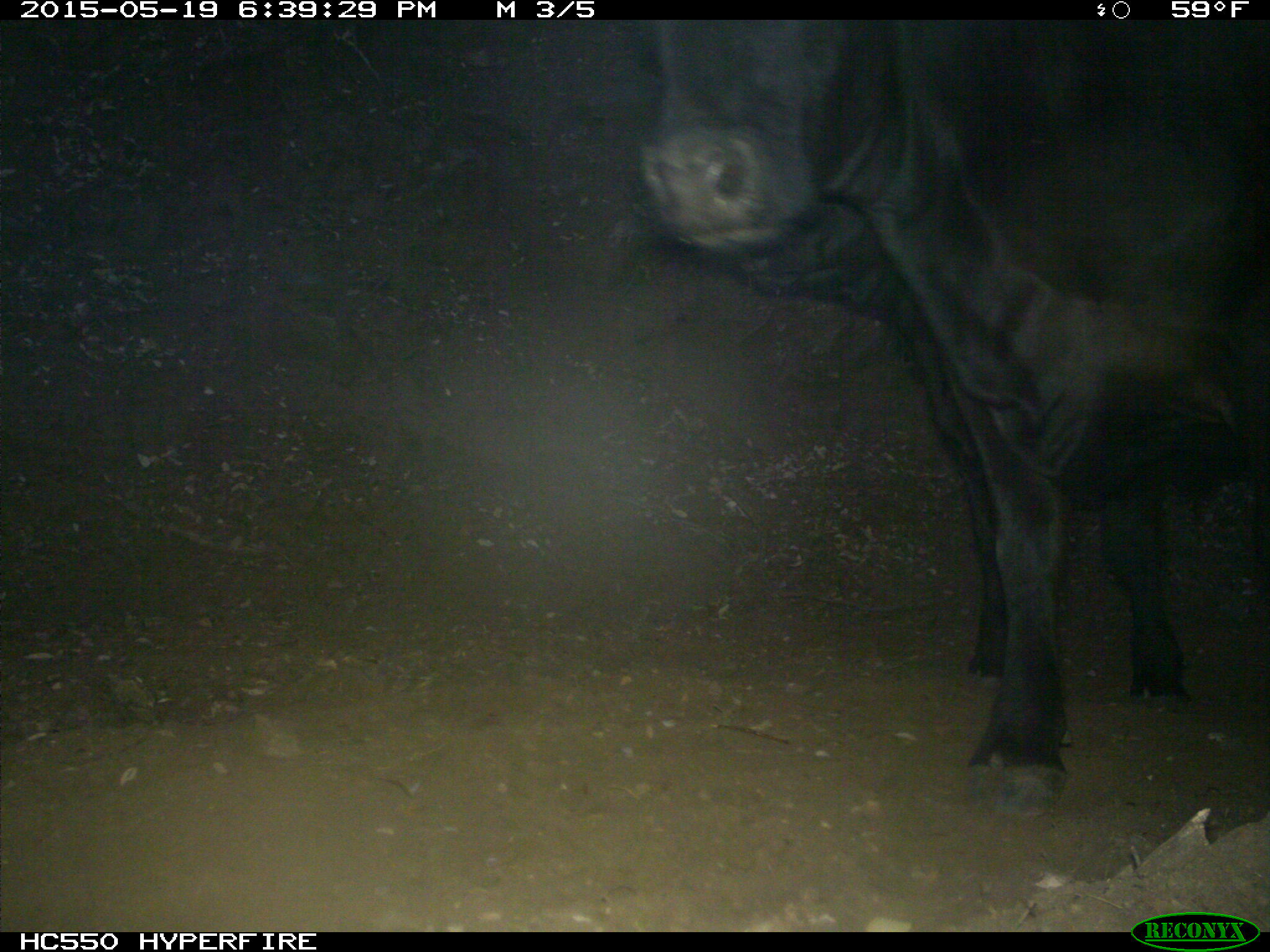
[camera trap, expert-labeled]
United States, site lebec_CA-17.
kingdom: Animalia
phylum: Chordata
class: Mammalia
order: Artiodactyla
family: Bovidae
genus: Bos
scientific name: Bos taurus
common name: domestic cow